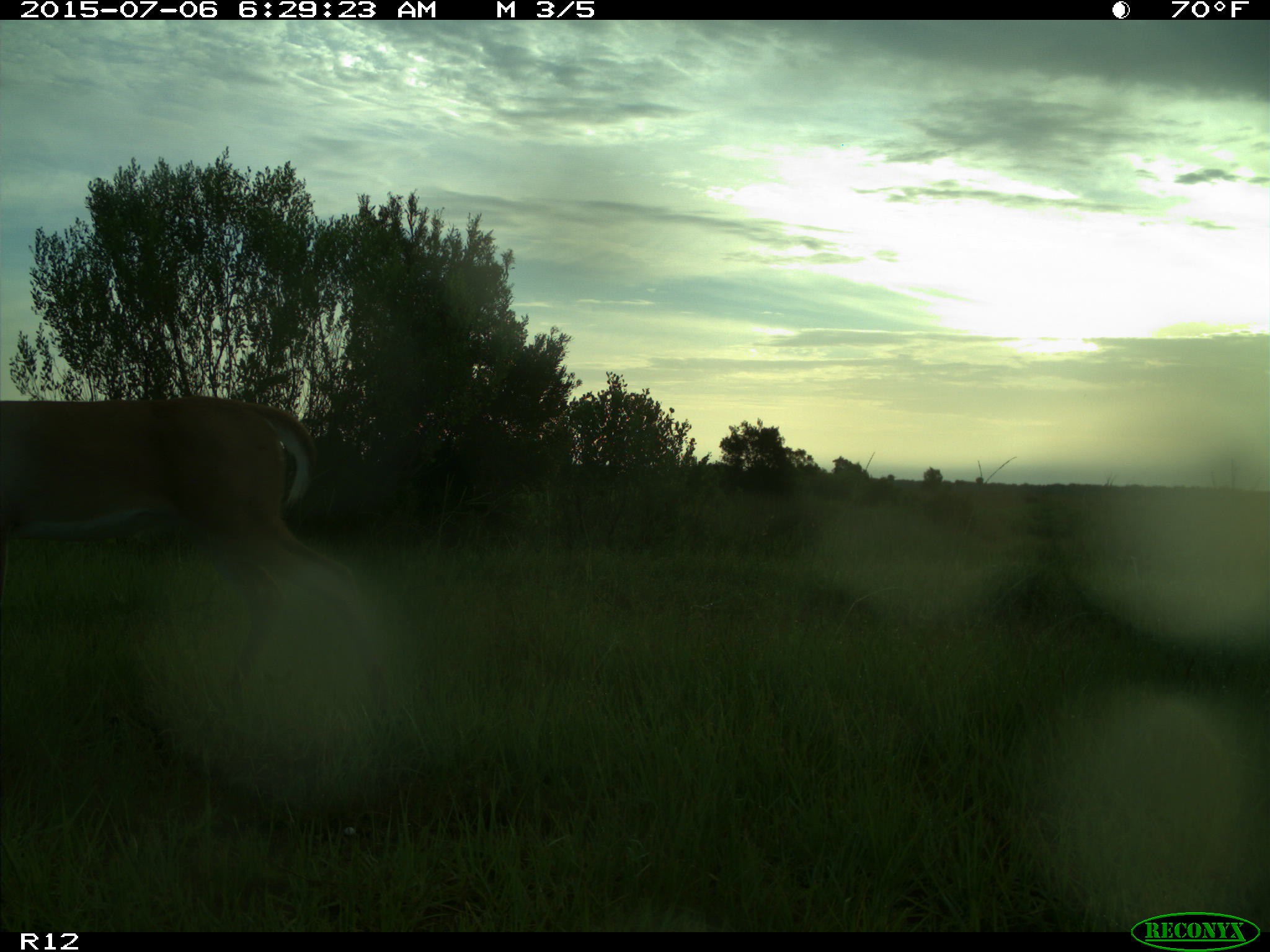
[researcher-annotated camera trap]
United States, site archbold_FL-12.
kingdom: Animalia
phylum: Chordata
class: Mammalia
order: Artiodactyla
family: Cervidae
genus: Odocoileus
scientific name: Odocoileus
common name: deer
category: unidentified deer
Unidentified deer (deer) (Odocoileus).